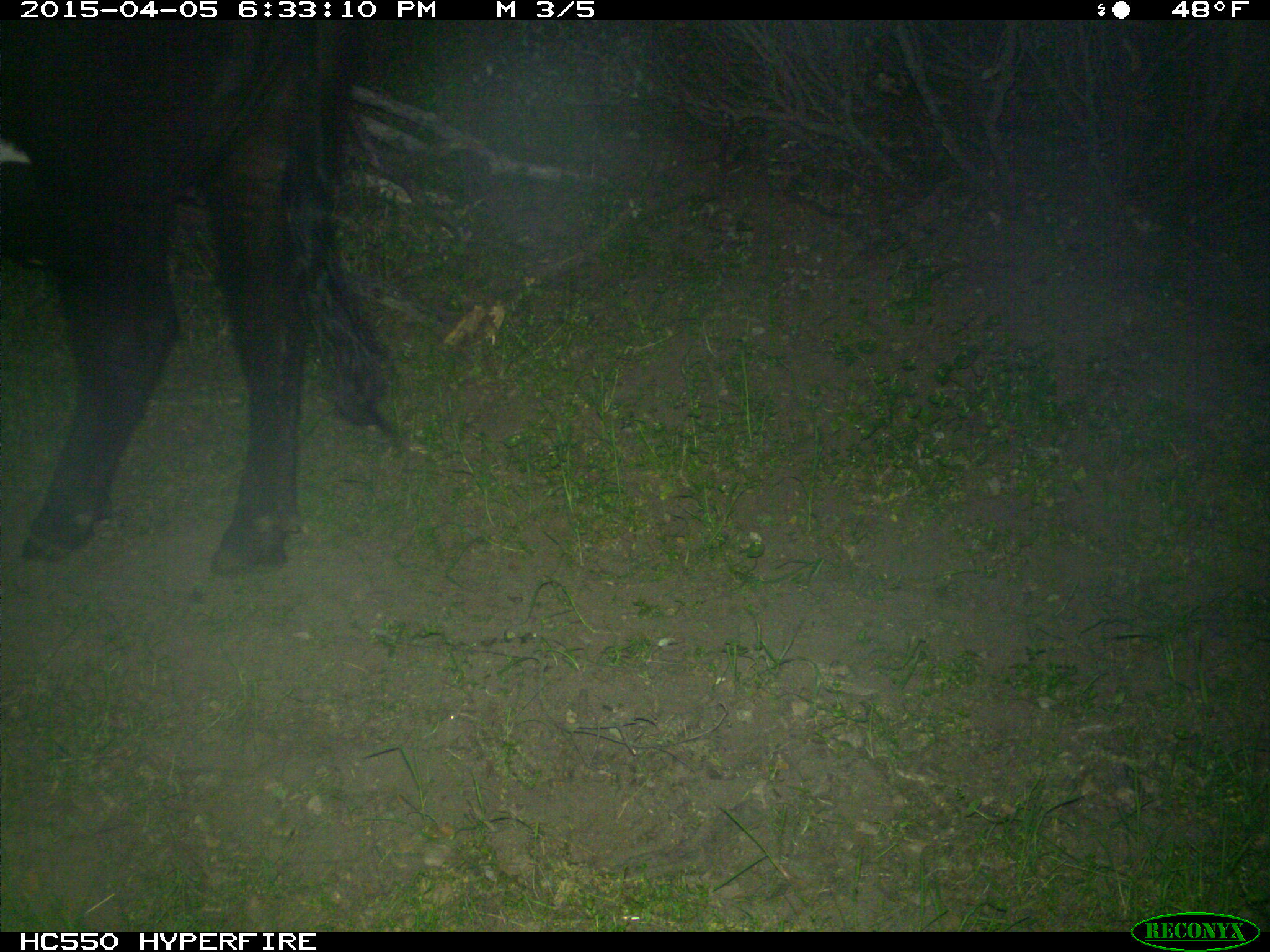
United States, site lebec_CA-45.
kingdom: Animalia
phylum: Chordata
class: Mammalia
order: Artiodactyla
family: Bovidae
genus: Bos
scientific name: Bos taurus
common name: domestic cow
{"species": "Bos taurus (domestic cow)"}